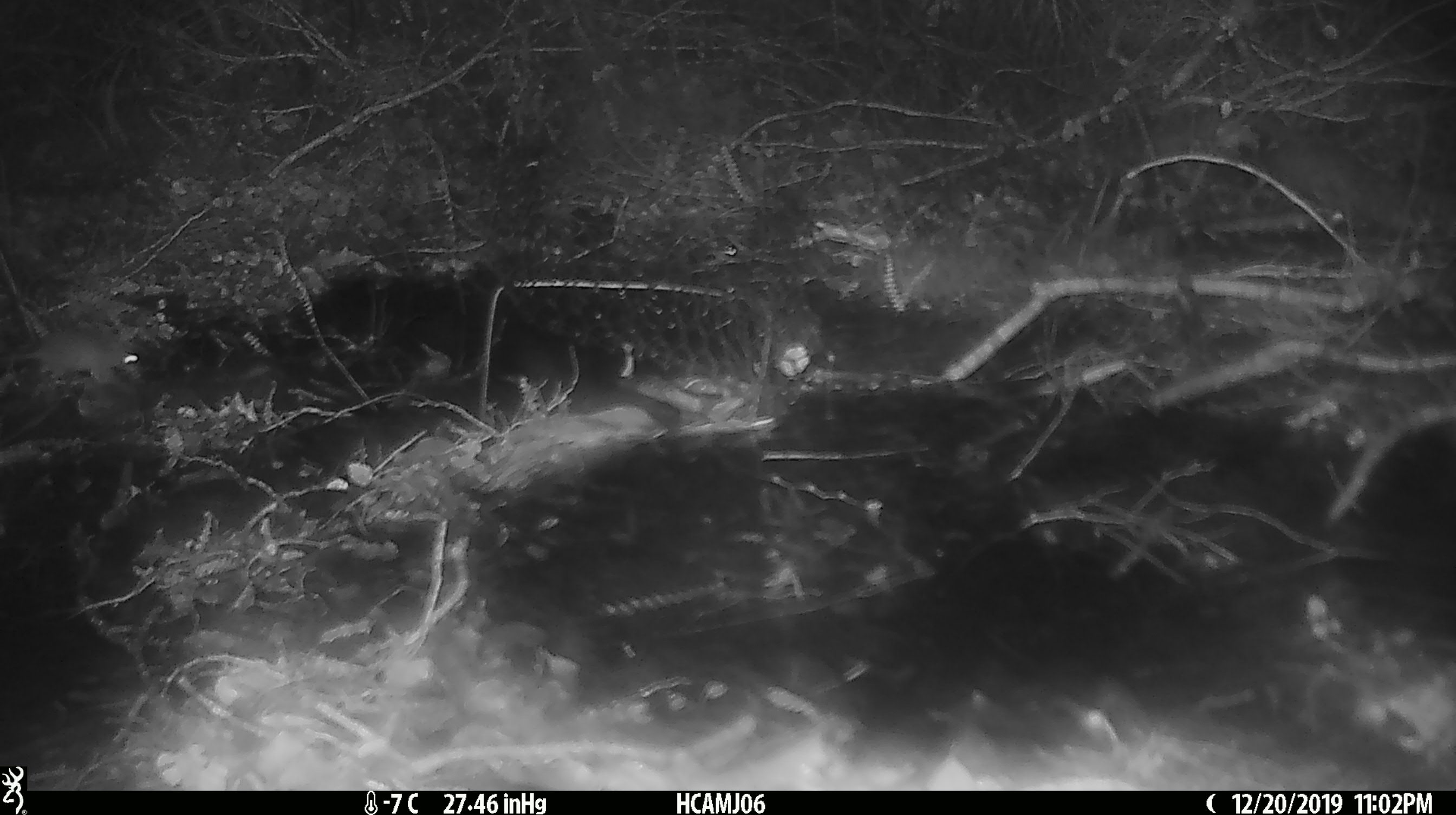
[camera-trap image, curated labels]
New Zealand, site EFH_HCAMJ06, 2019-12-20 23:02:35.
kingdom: Animalia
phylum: Chordata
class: Mammalia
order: Rodentia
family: Muridae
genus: Mus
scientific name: Mus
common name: mouse